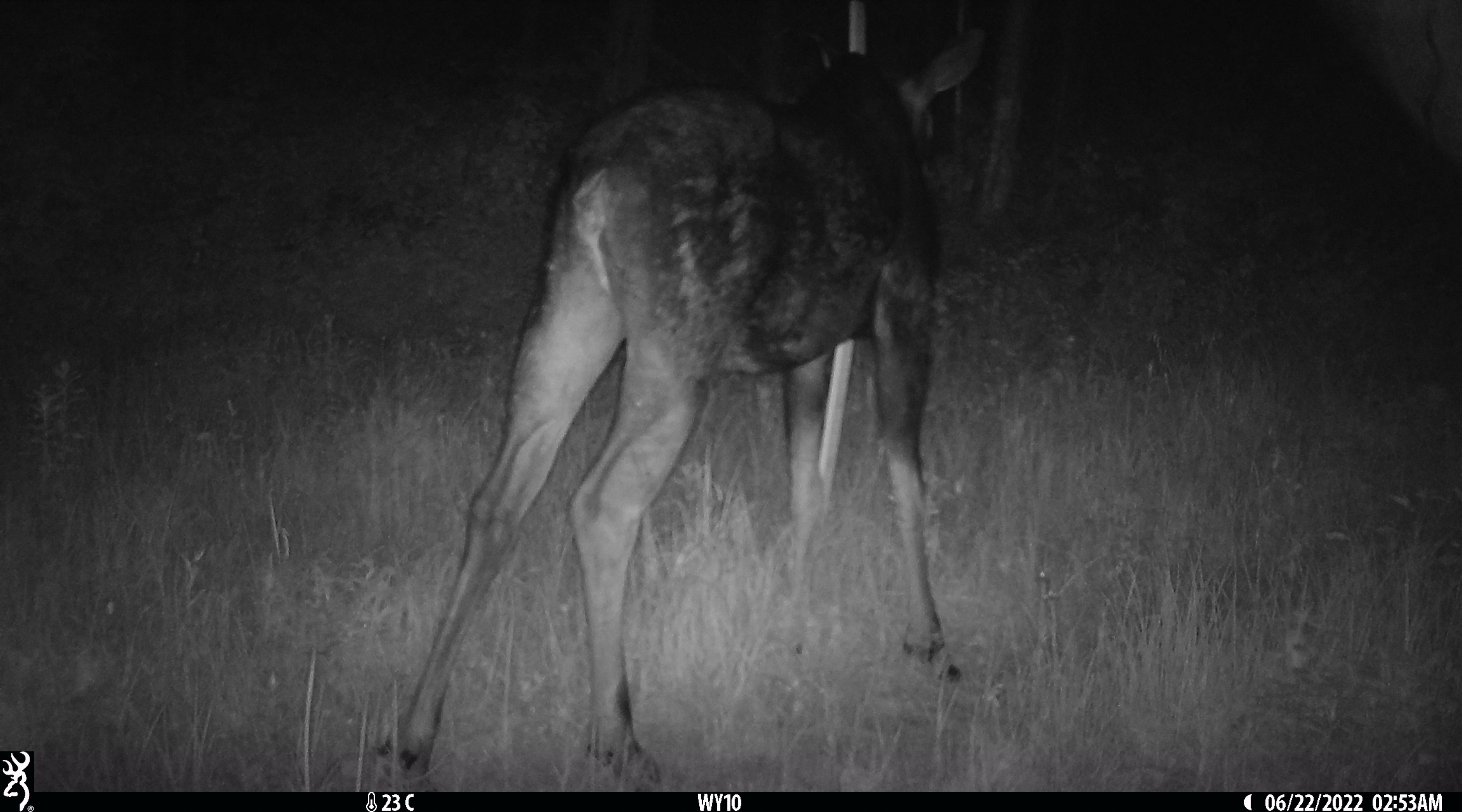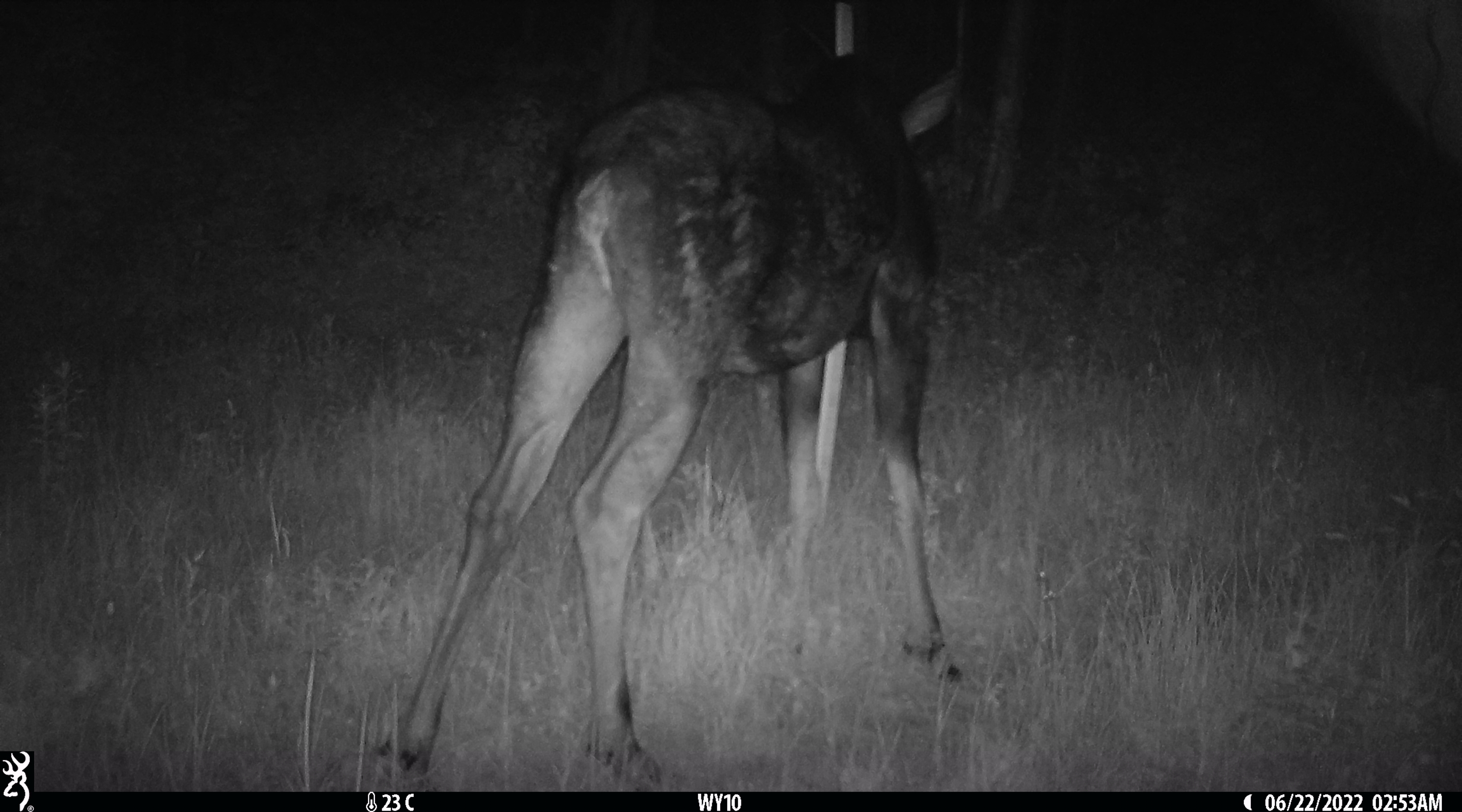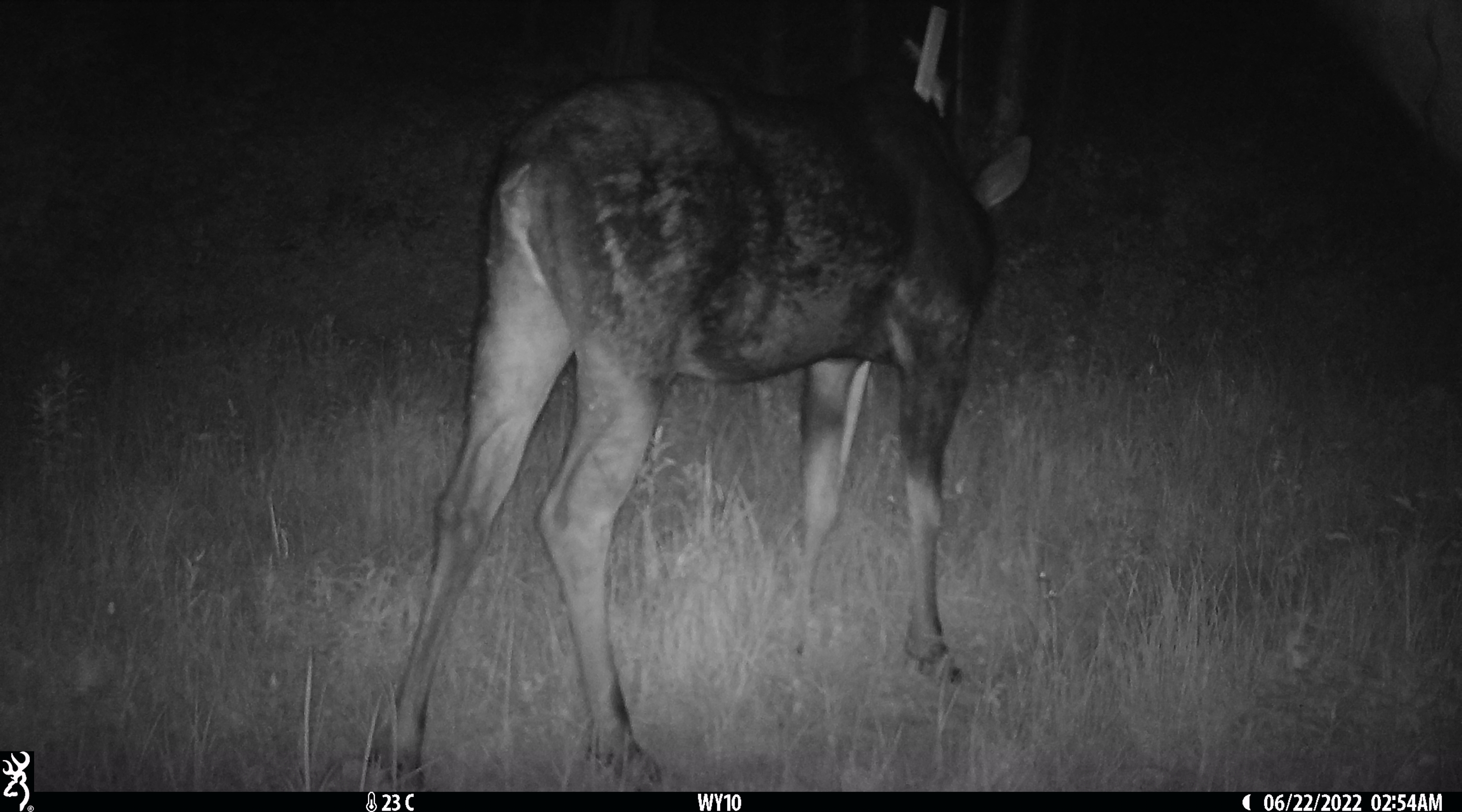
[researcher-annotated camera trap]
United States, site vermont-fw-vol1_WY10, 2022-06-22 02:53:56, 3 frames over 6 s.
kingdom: Animalia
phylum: Chordata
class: Mammalia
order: Artiodactyla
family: Cervidae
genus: Alces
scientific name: Alces alces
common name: moose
Moose (Alces alces).